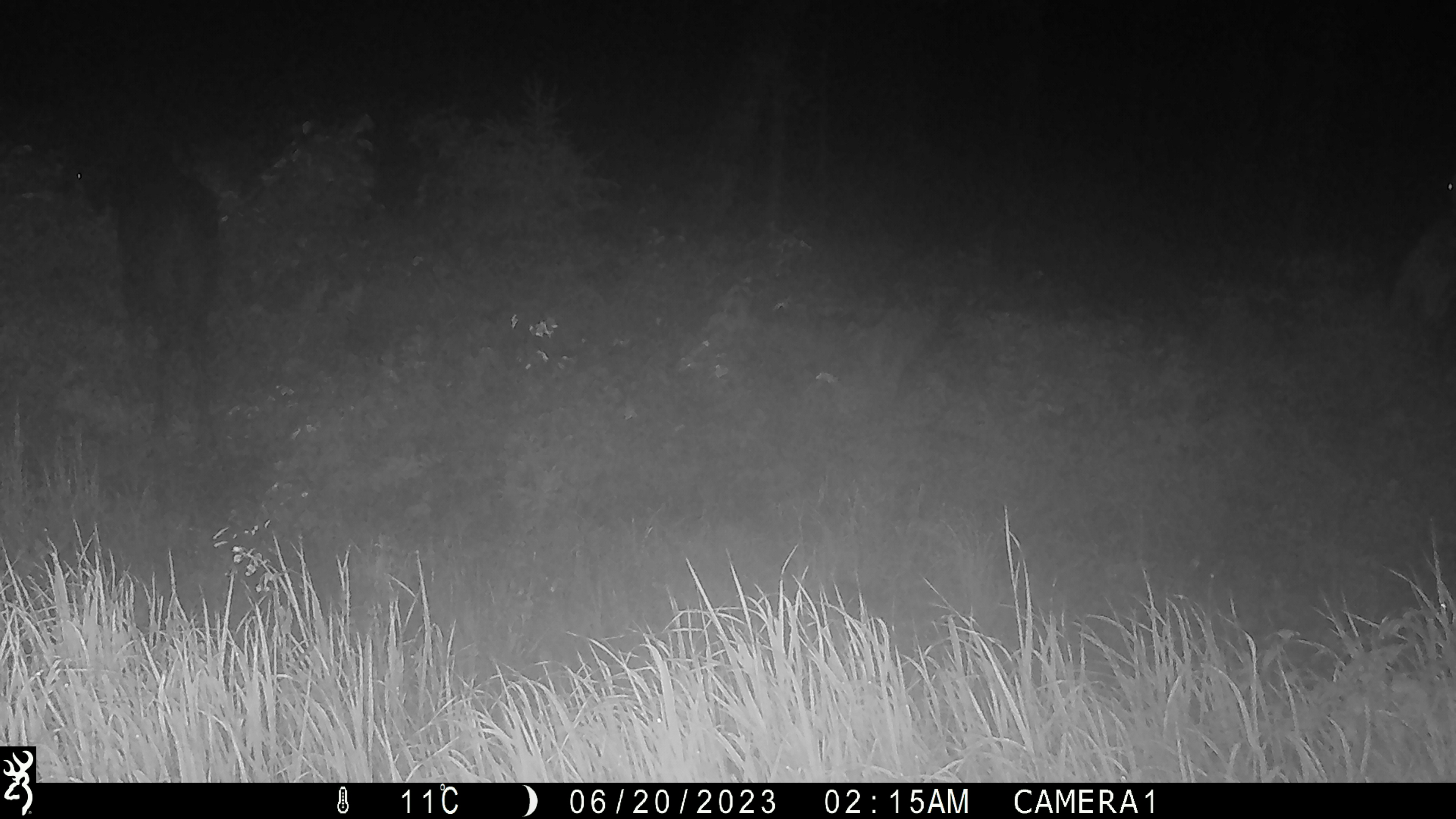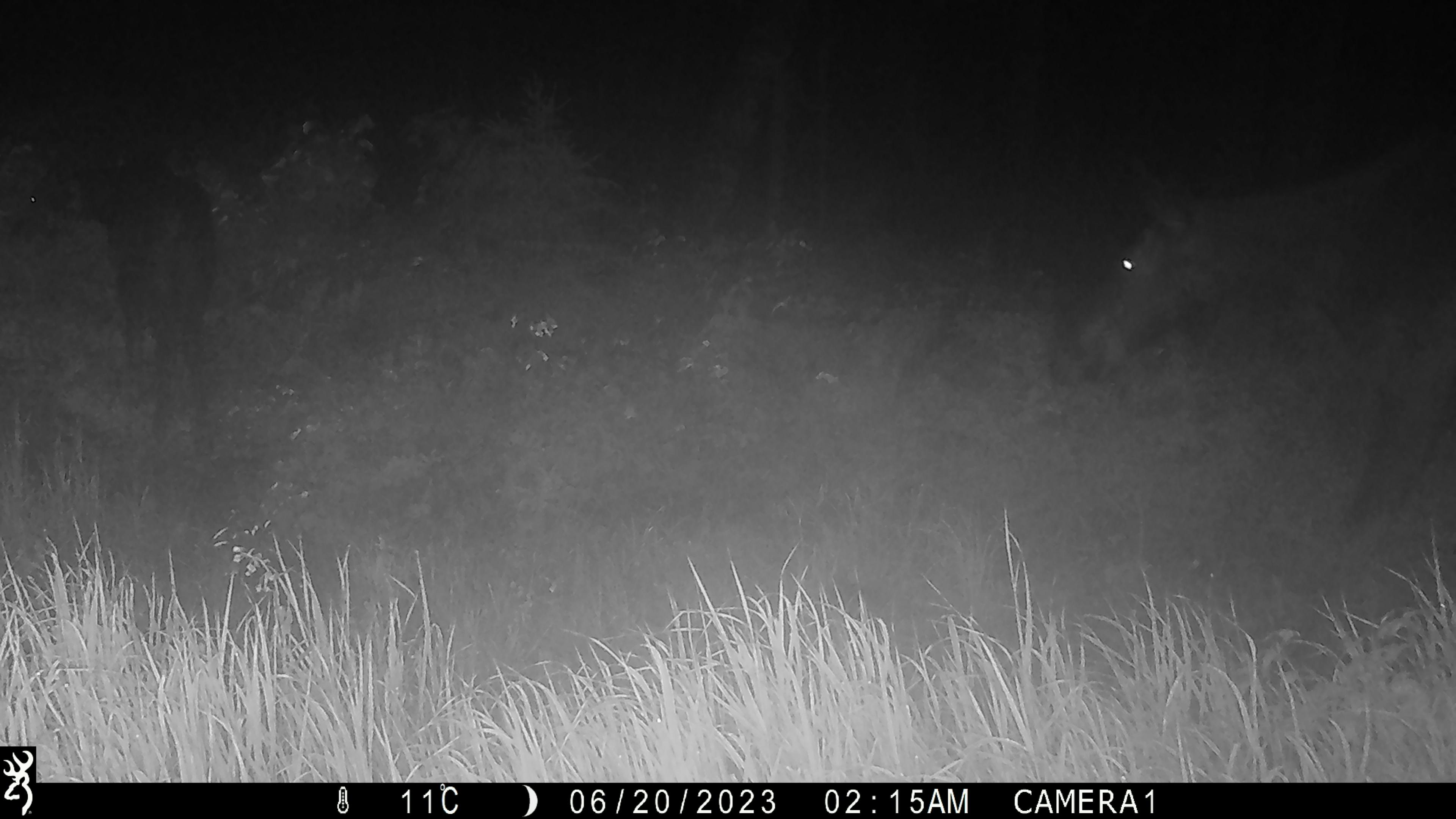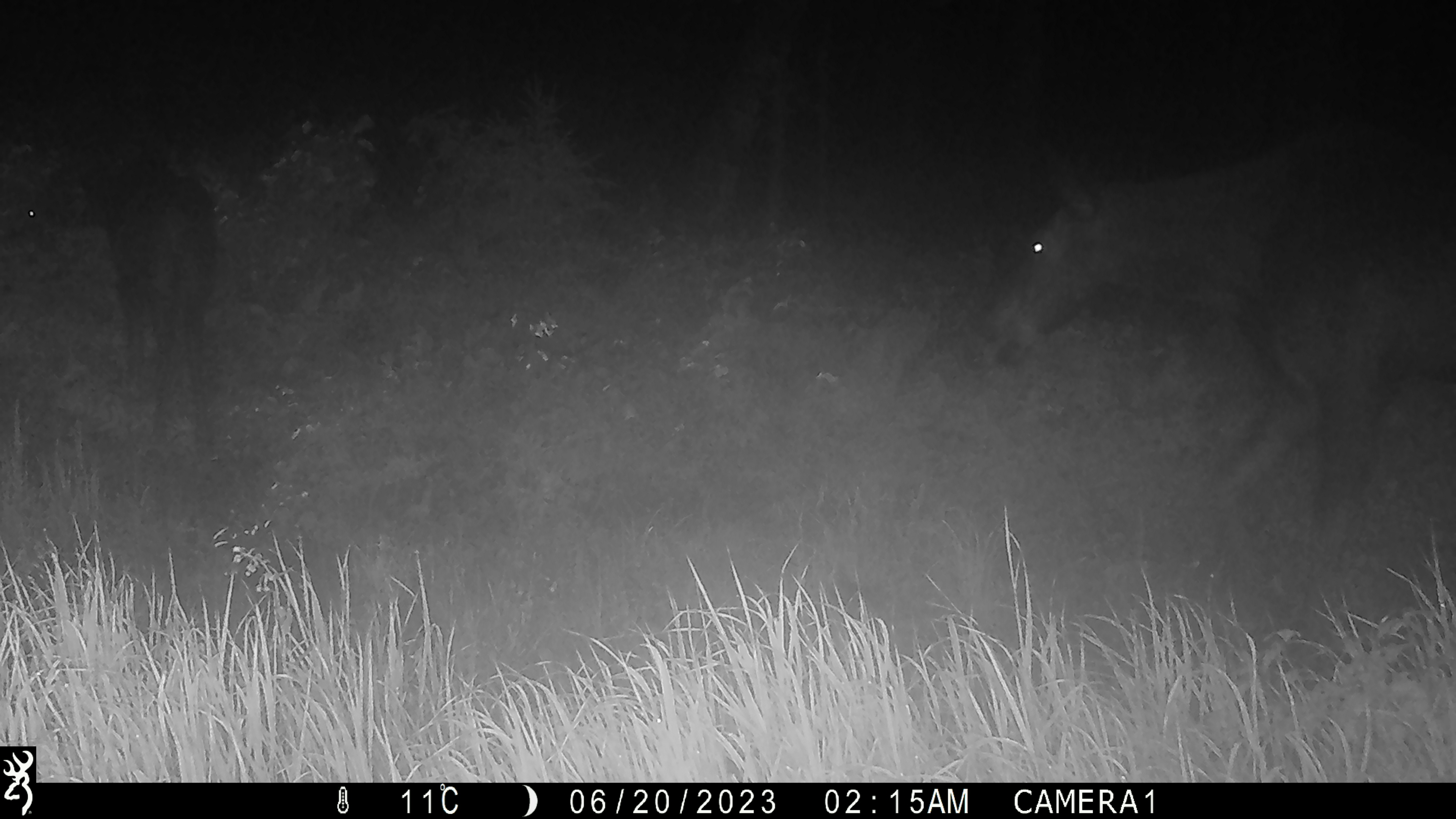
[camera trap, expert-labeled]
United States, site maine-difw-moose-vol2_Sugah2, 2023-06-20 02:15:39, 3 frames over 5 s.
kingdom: Animalia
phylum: Chordata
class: Mammalia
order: Artiodactyla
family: Cervidae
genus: Alces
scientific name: Alces alces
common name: moose